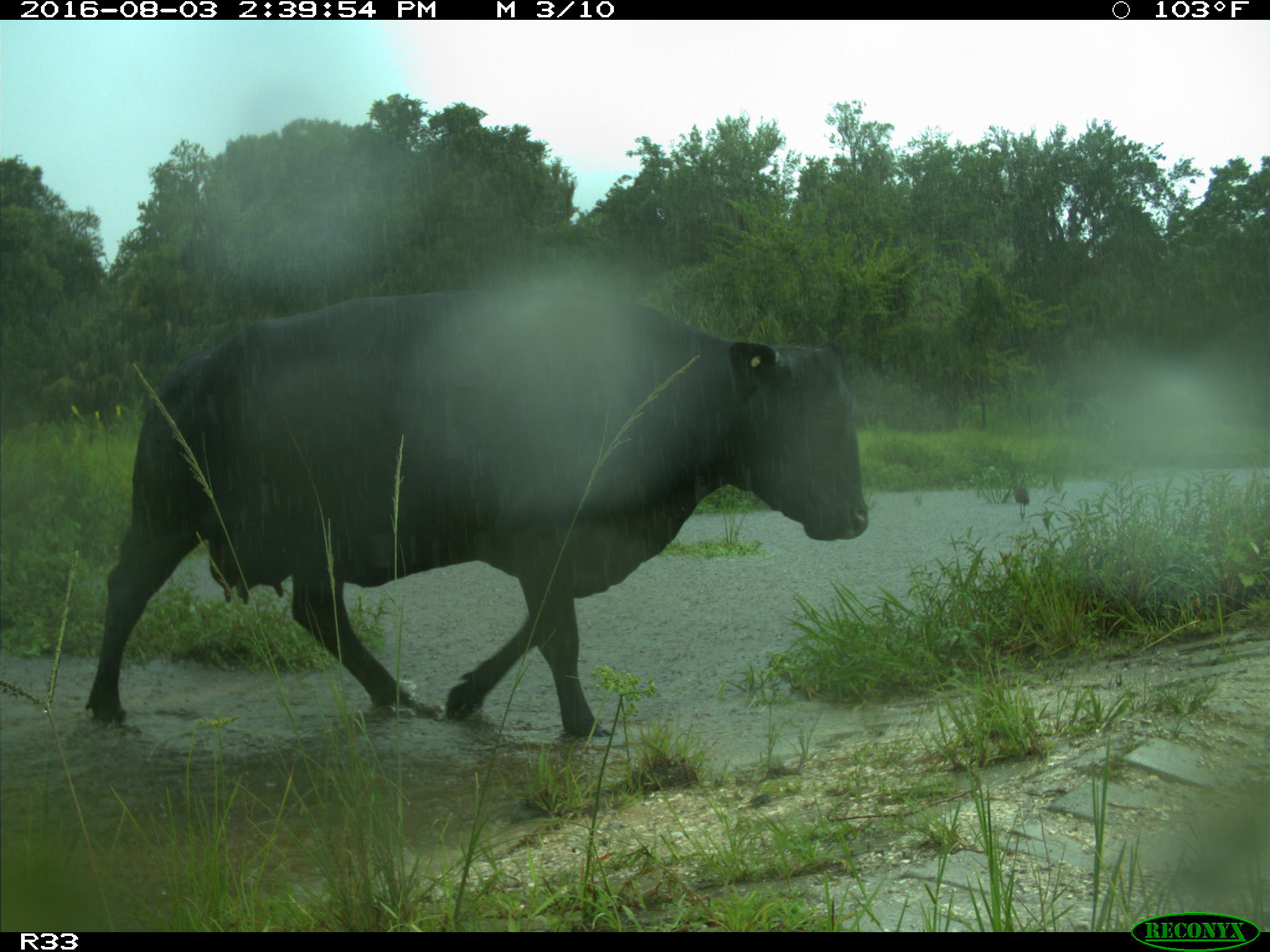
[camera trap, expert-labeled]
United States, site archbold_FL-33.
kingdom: Animalia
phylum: Chordata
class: Mammalia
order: Artiodactyla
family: Bovidae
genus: Bos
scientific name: Bos taurus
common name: domestic cow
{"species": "Bos taurus (domestic cow)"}